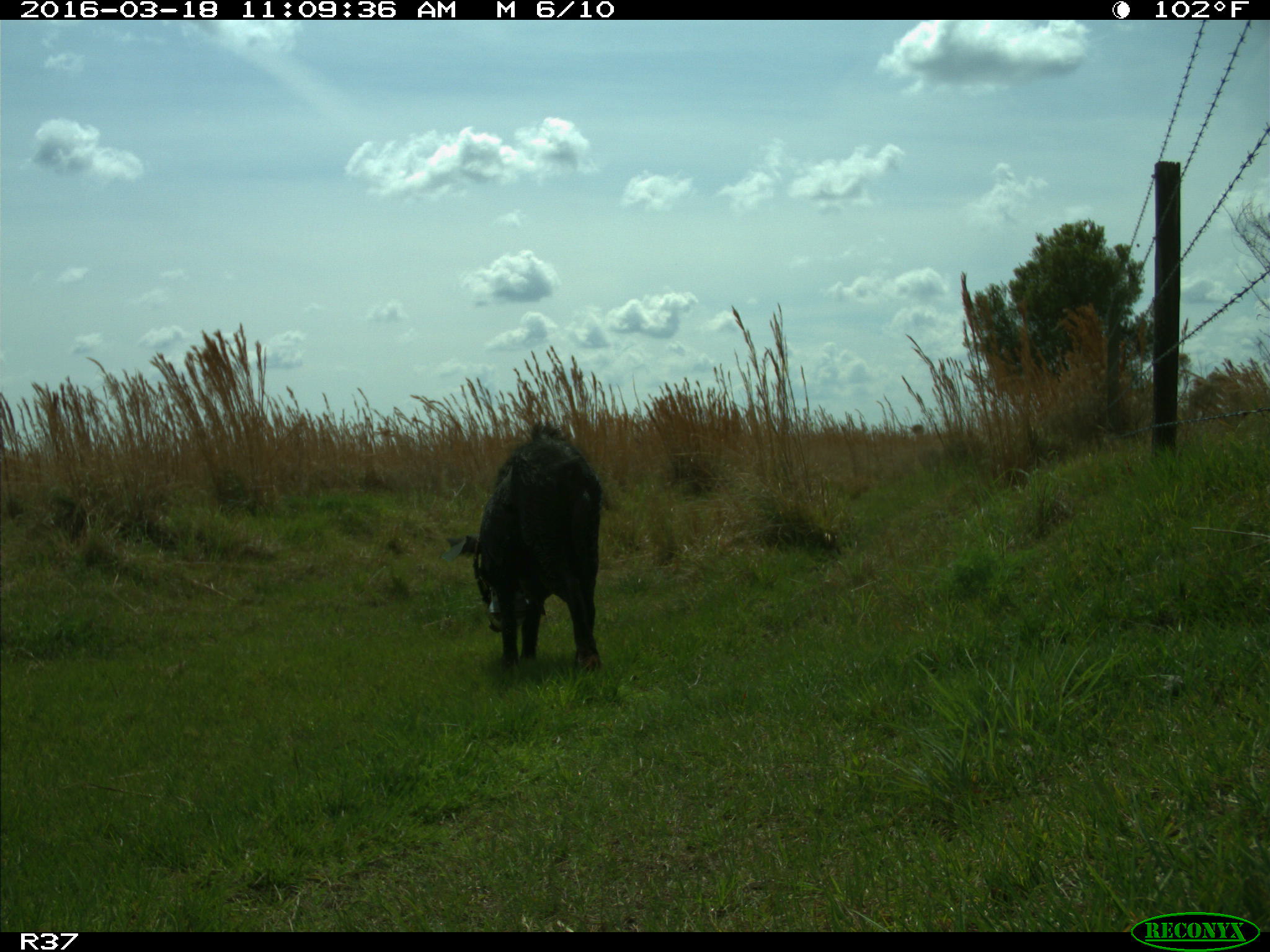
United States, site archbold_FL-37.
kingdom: Animalia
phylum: Chordata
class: Mammalia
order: Artiodactyla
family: Suidae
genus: Sus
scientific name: Sus scrofa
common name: wild boar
Sus scrofa (wild boar).